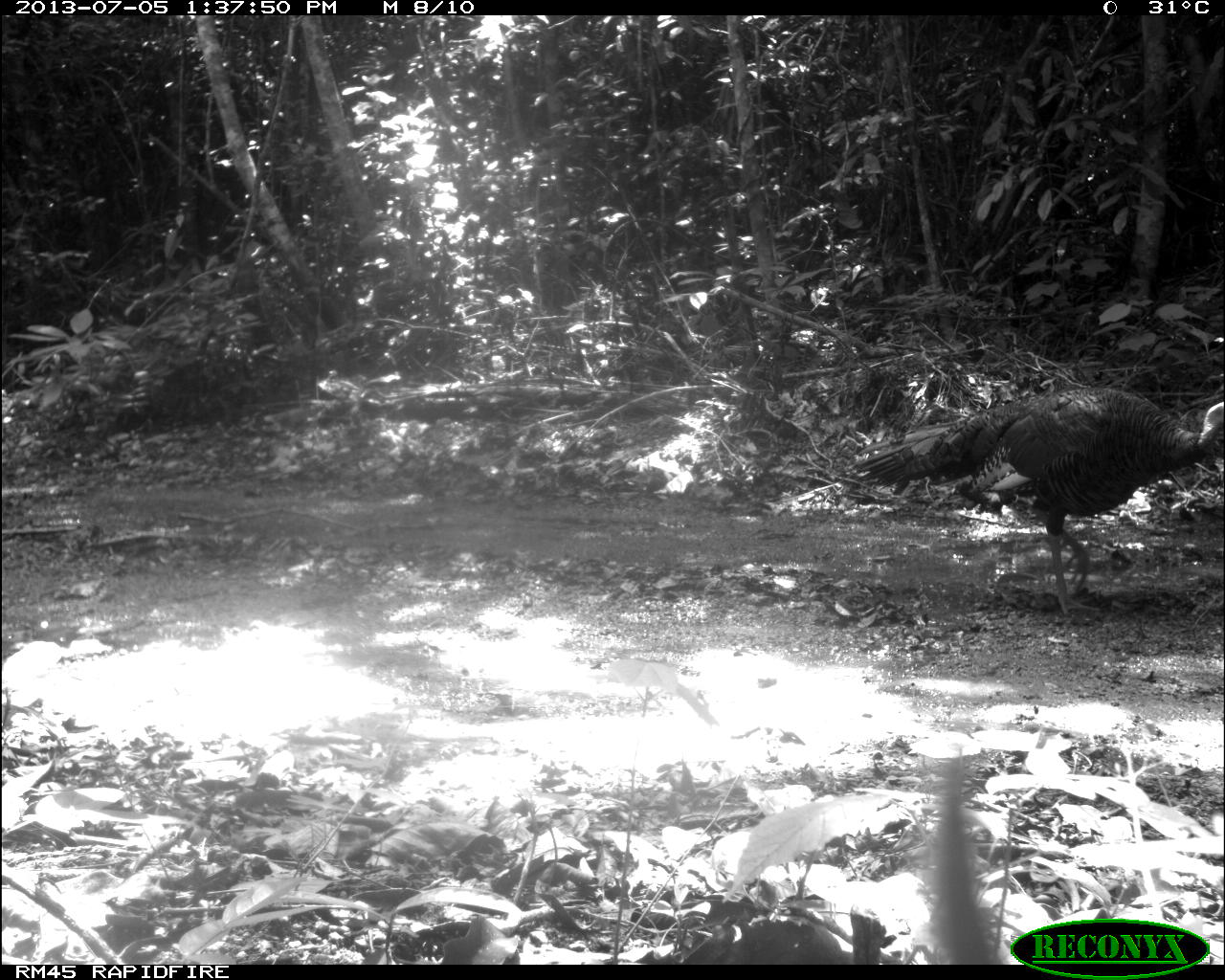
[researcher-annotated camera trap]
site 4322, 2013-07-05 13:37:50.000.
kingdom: Animalia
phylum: Chordata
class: Aves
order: Galliformes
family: Phasianidae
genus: Meleagris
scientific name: Meleagris ocellata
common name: ocellated turkey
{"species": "Meleagris ocellata (ocellated turkey)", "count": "1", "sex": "male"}